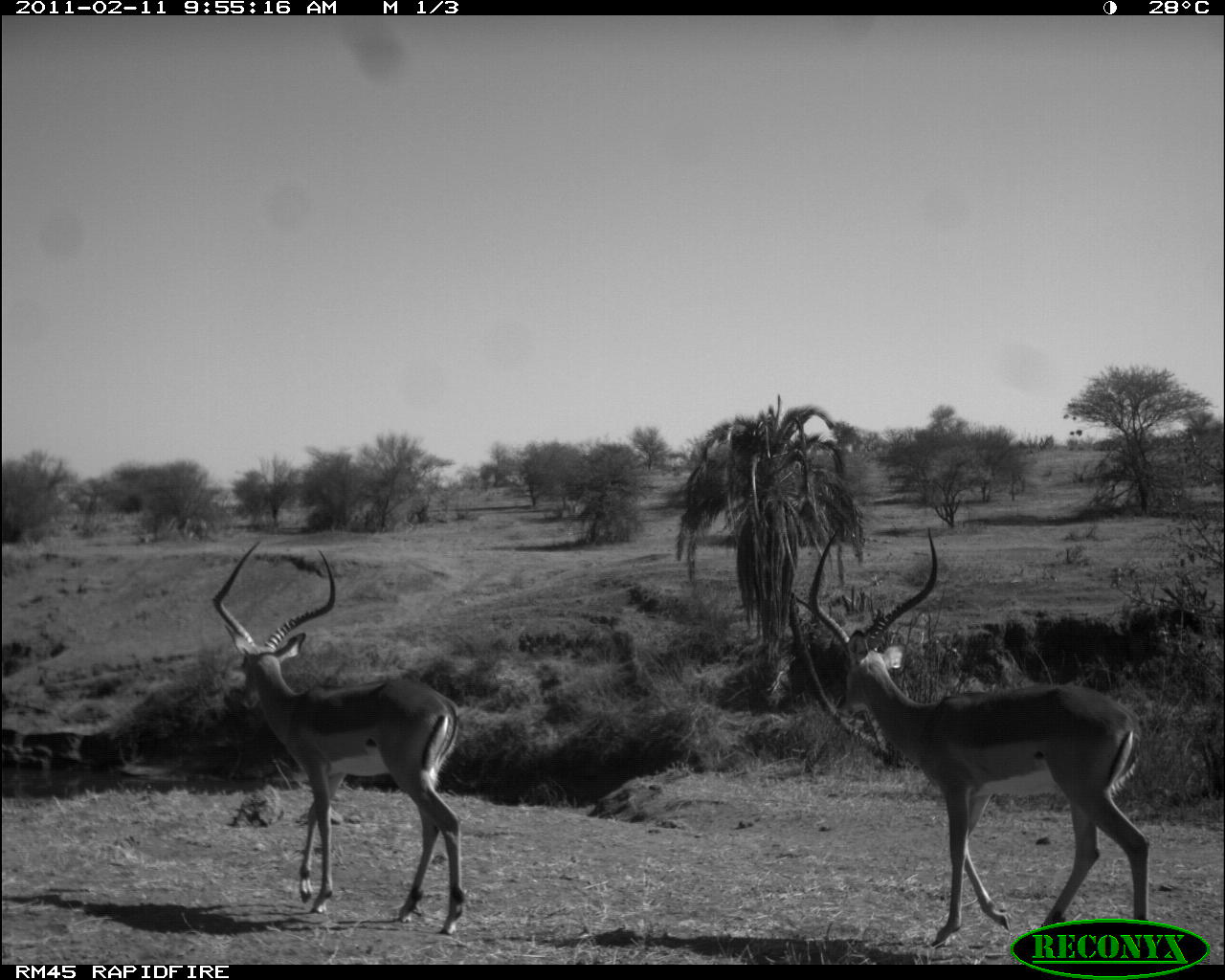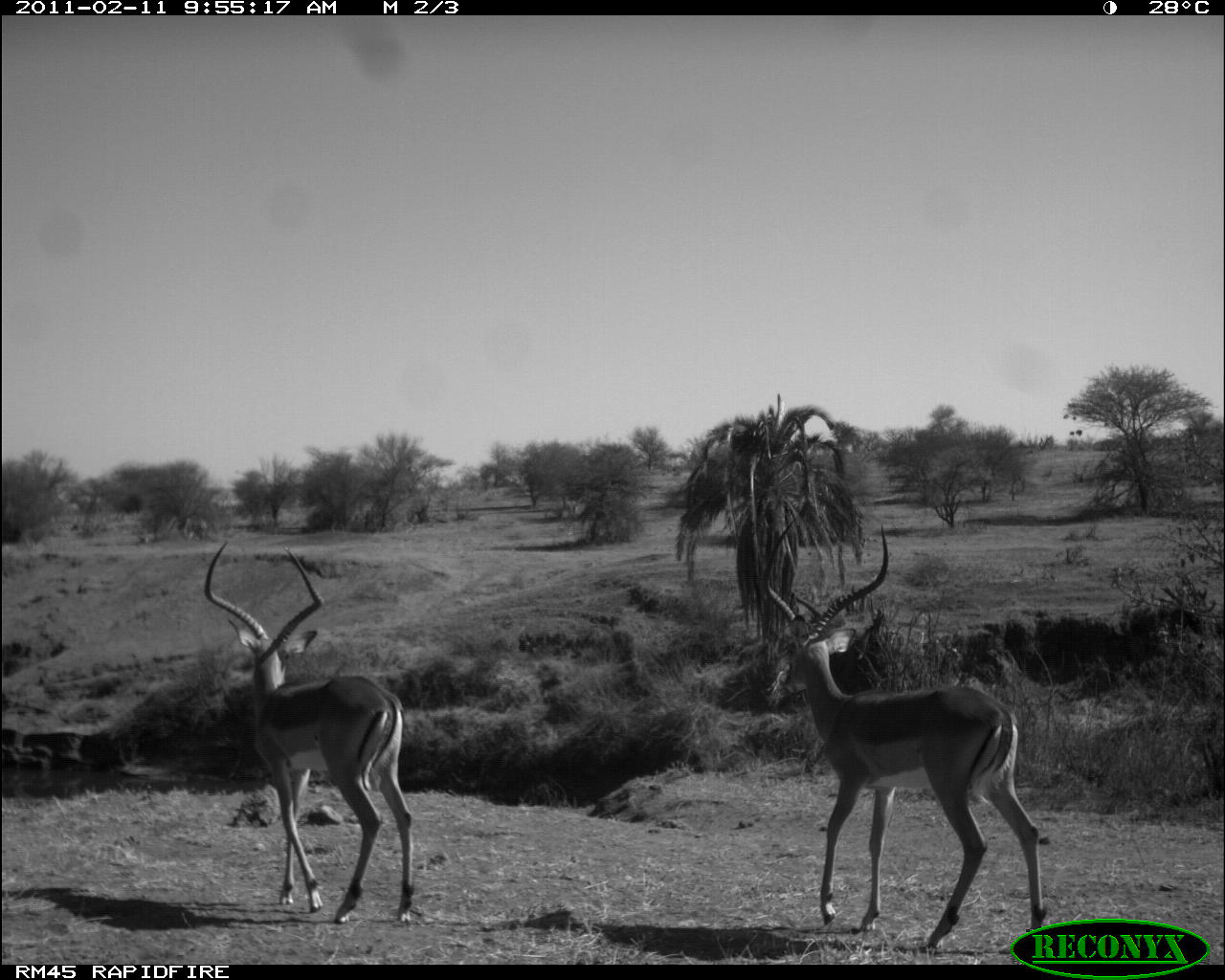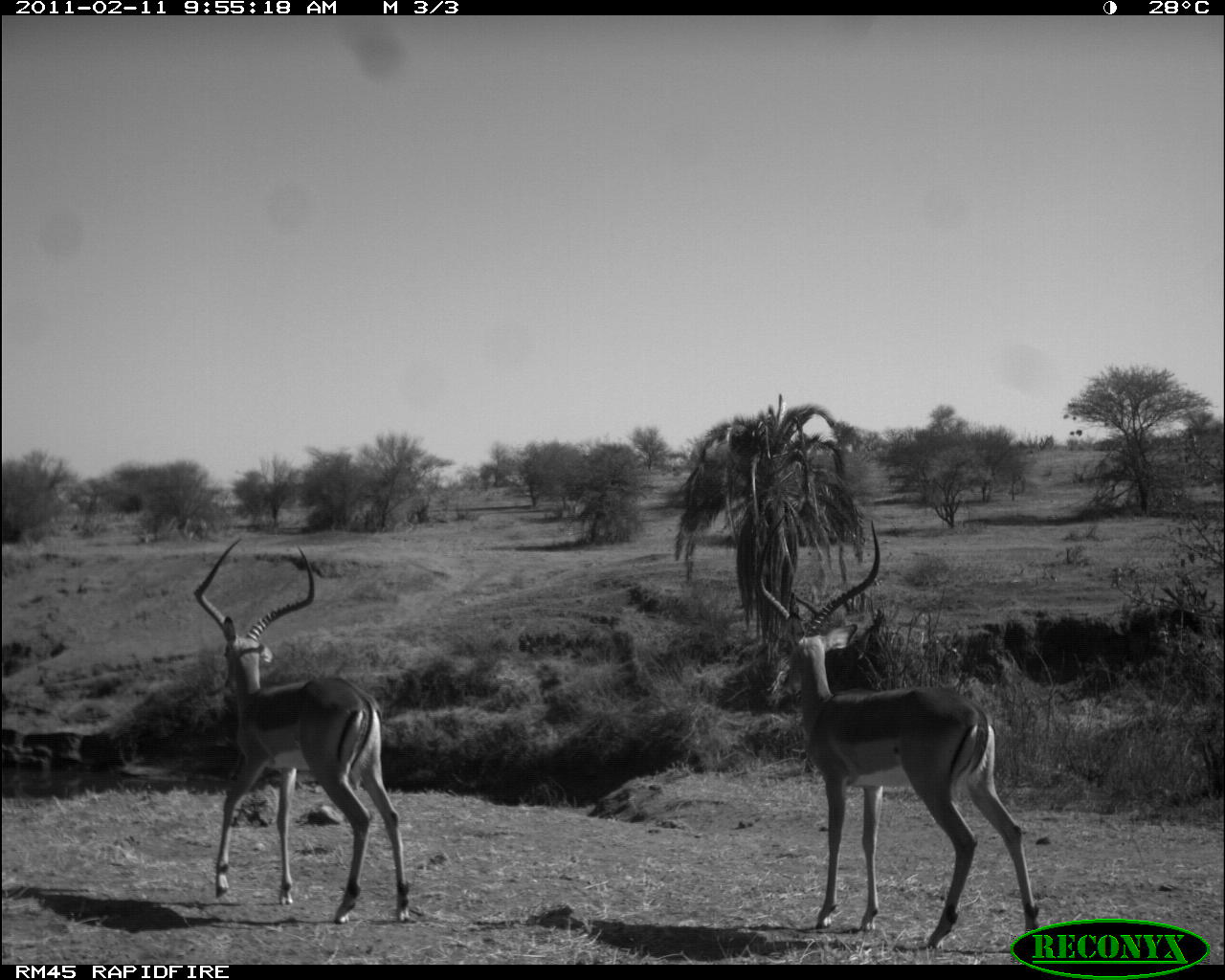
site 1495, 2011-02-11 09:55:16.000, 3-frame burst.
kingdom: Animalia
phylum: Chordata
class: Mammalia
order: Artiodactyla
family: Bovidae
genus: Aepyceros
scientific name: Aepyceros melampus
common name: impala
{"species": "Aepyceros melampus (impala)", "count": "2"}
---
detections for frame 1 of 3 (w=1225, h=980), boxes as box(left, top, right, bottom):
aepyceros melampus: box(806, 525, 1149, 950); box(210, 537, 465, 935)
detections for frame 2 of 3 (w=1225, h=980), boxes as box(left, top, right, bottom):
aepyceros melampus: box(760, 519, 1048, 954); box(202, 542, 414, 924)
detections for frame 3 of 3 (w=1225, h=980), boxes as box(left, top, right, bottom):
aepyceros melampus: box(755, 512, 1039, 950); box(193, 536, 409, 924)